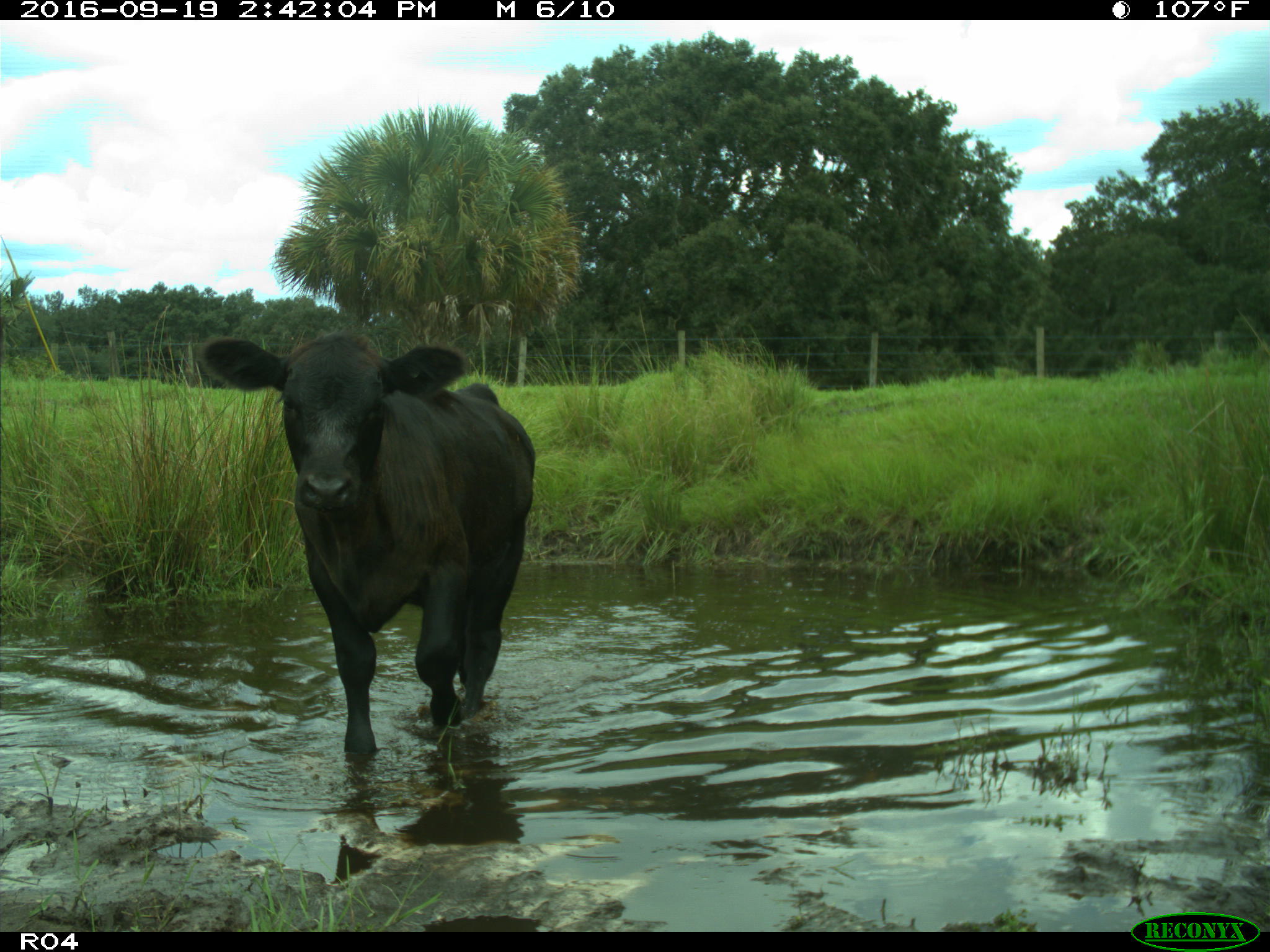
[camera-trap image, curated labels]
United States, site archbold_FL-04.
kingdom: Animalia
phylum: Chordata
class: Mammalia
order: Artiodactyla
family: Bovidae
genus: Bos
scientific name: Bos taurus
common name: domestic cow